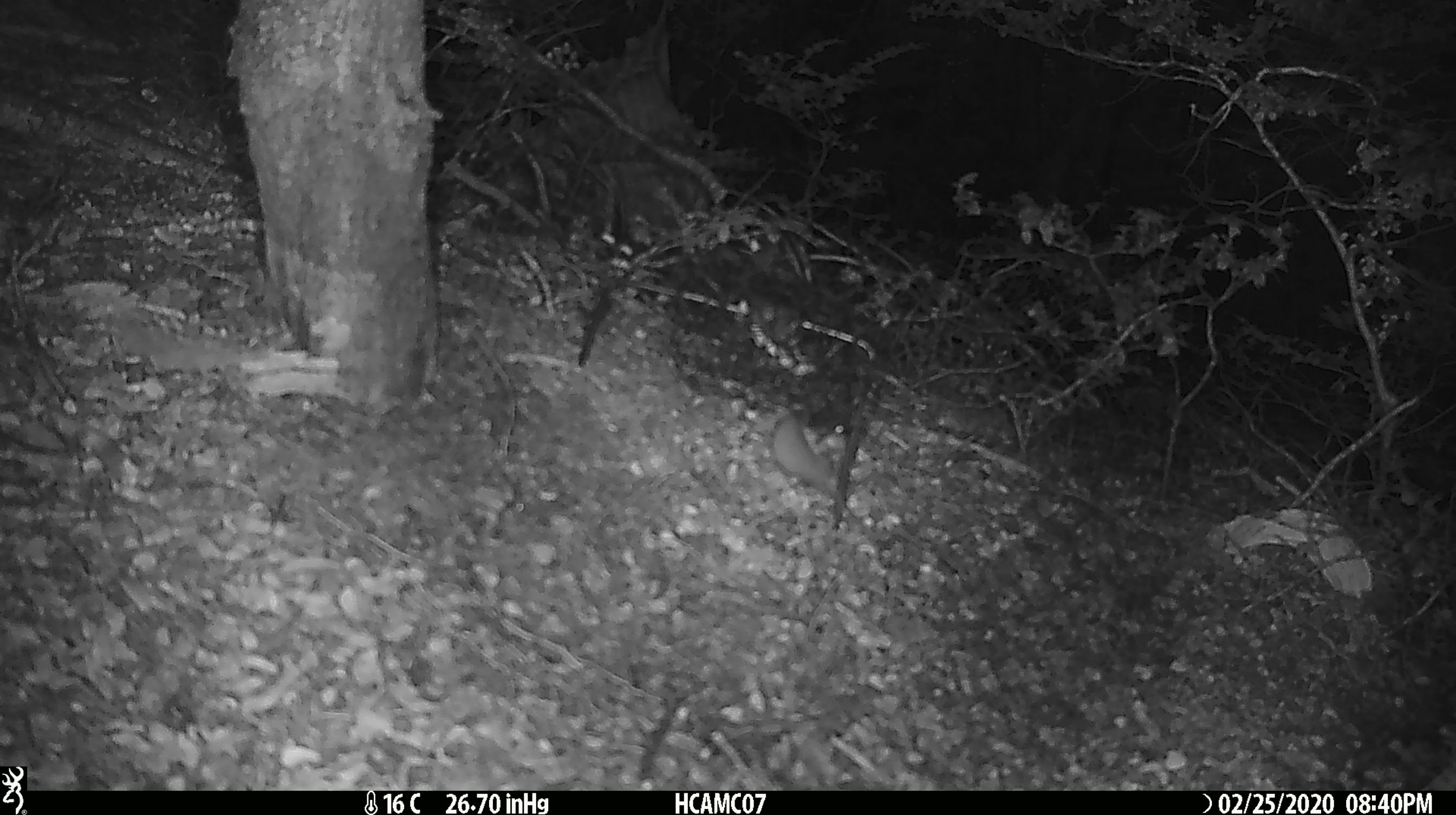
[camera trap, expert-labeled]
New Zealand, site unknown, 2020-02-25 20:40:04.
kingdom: Animalia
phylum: Chordata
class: Mammalia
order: Rodentia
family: Muridae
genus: Mus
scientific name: Mus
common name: mouse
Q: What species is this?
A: Mouse (Mus).